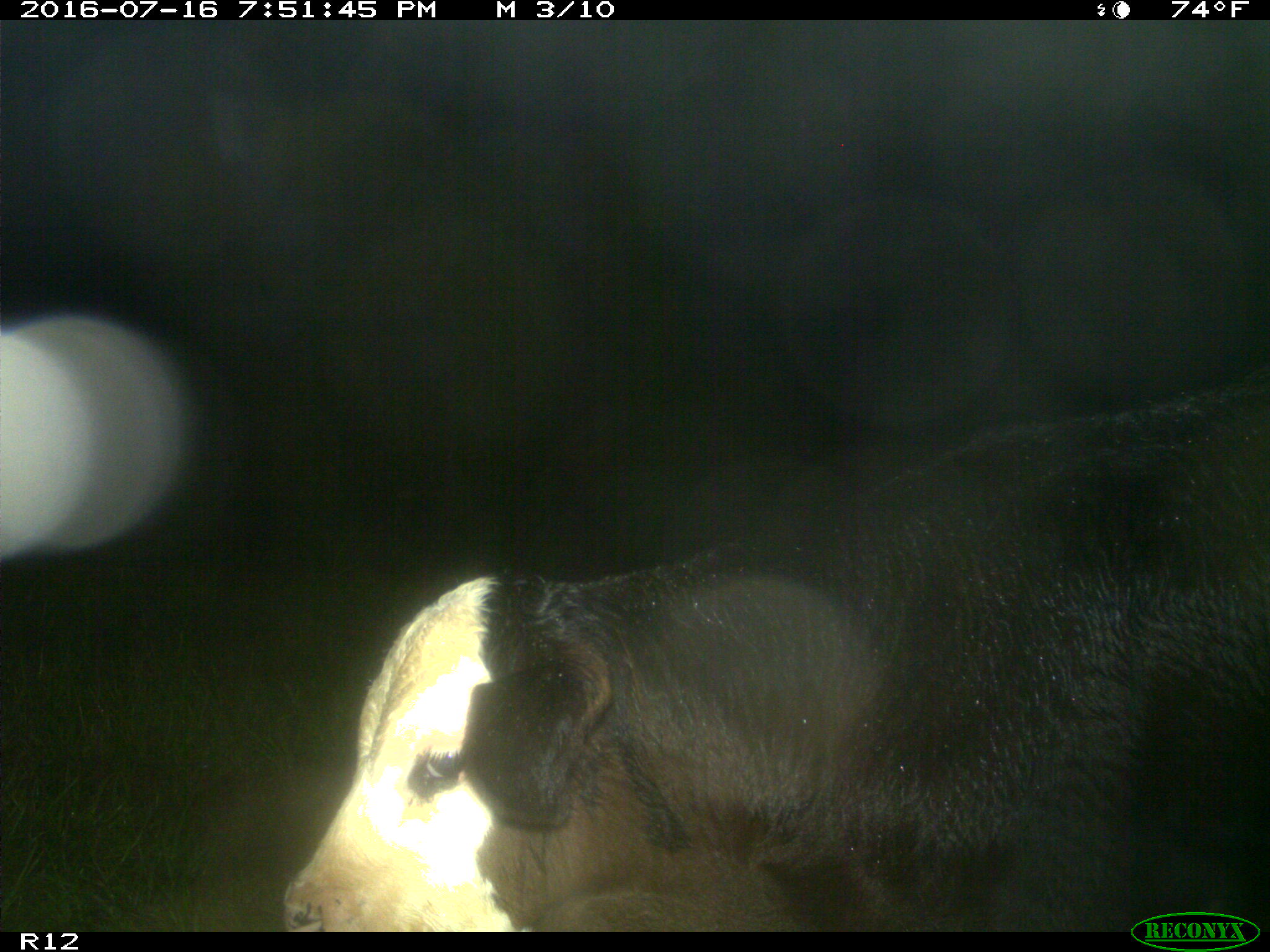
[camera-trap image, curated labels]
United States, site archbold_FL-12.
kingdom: Animalia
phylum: Chordata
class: Mammalia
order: Artiodactyla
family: Bovidae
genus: Bos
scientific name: Bos taurus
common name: domestic cow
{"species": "Bos taurus (domestic cow)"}